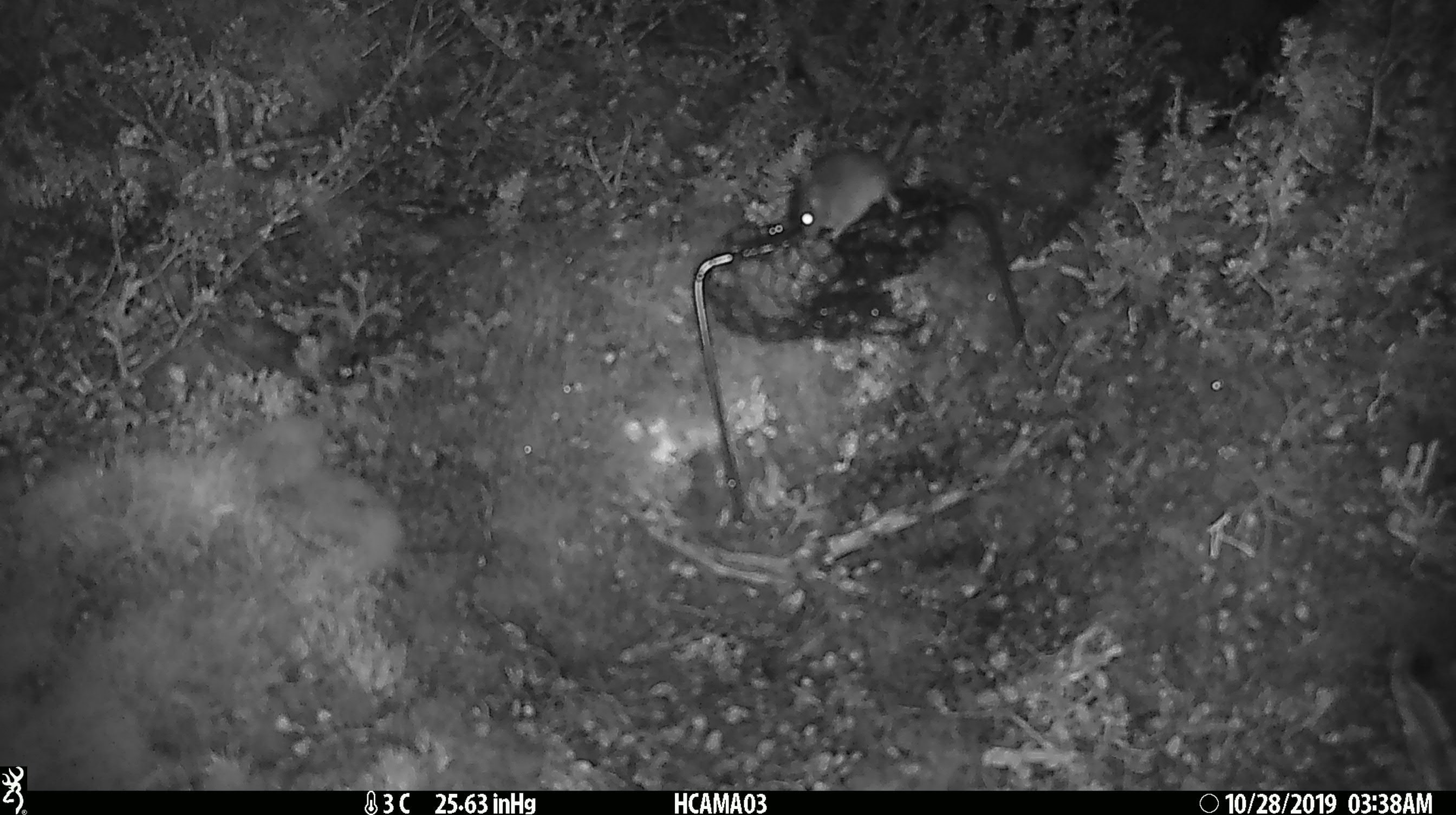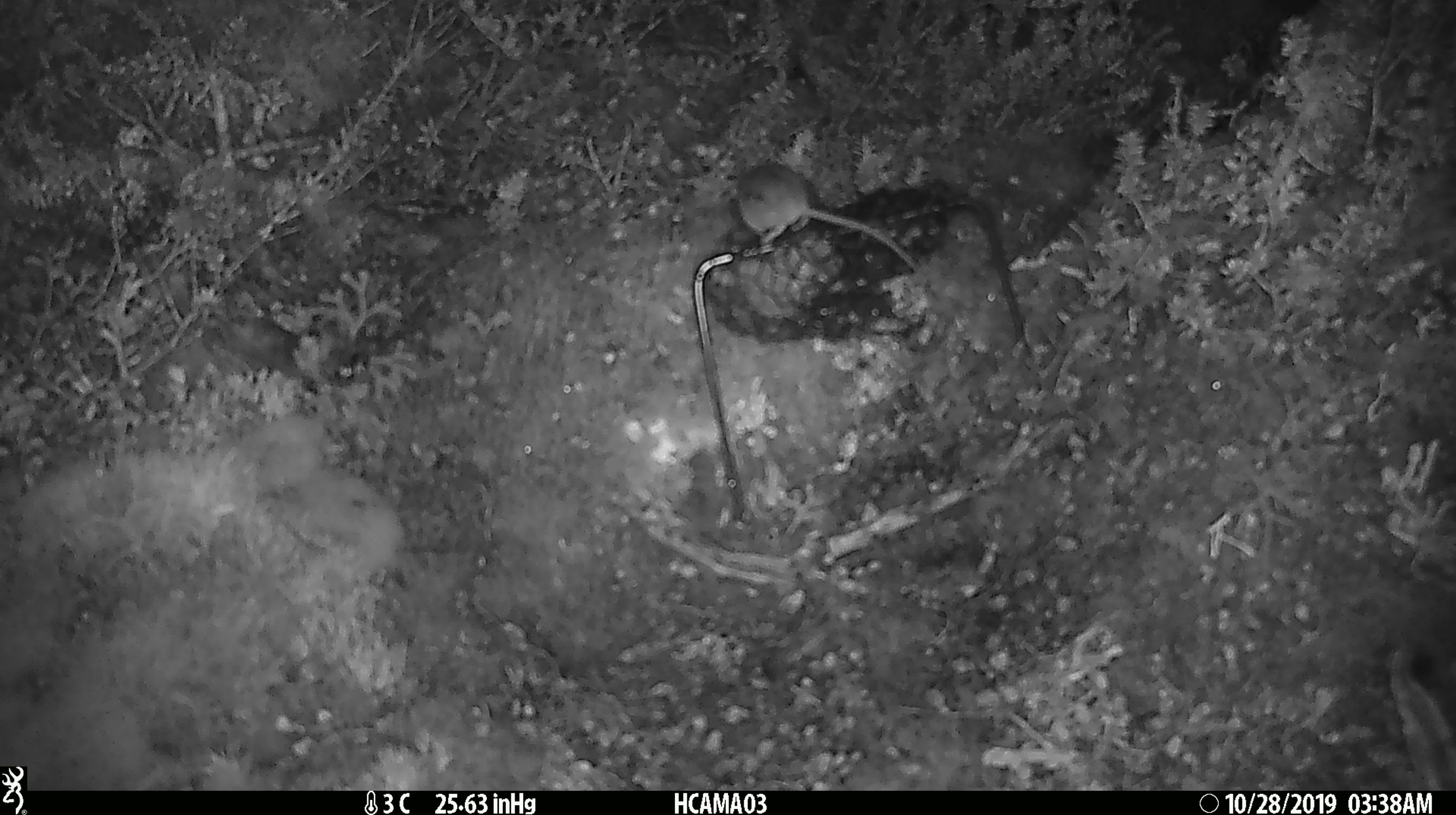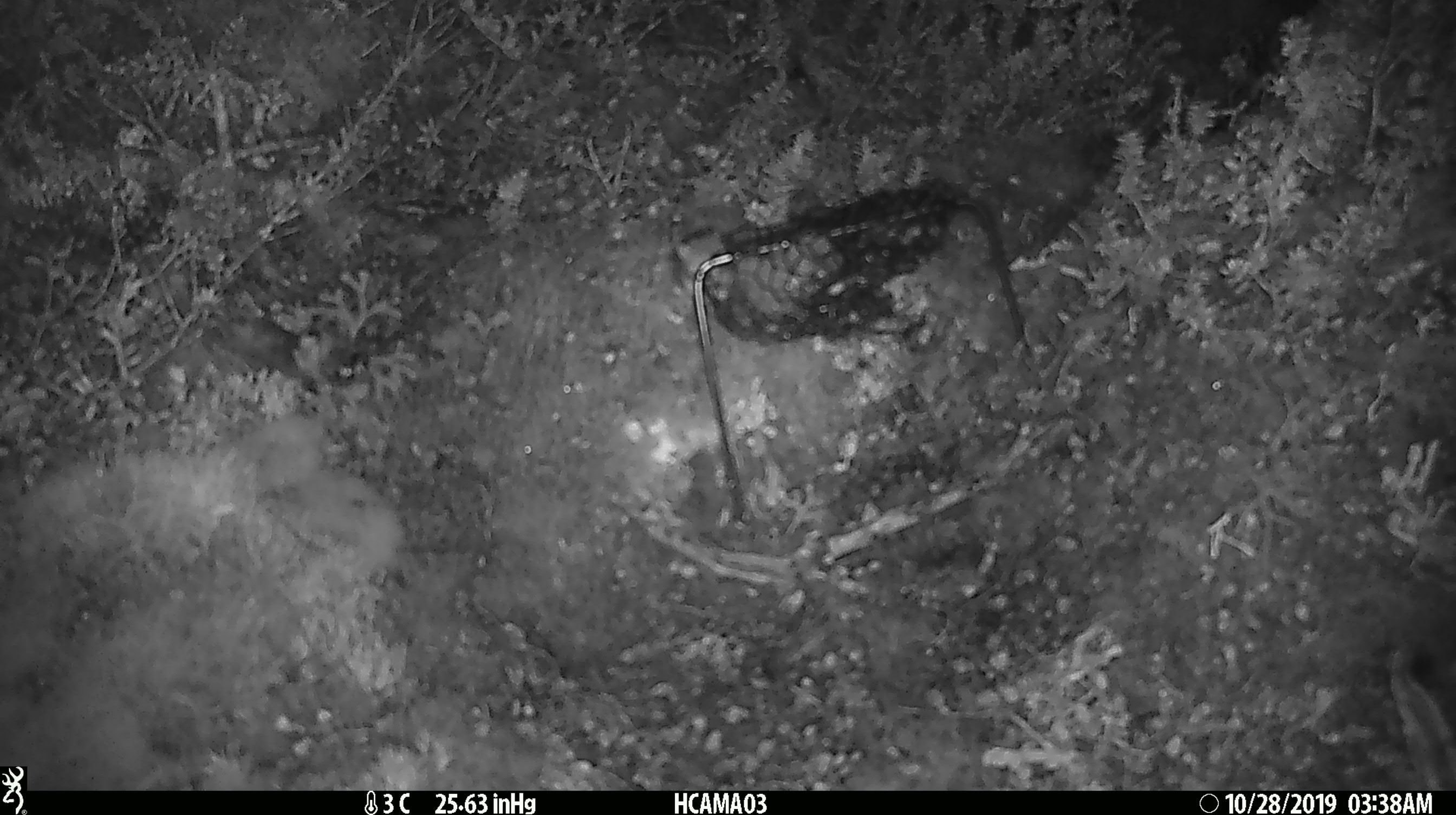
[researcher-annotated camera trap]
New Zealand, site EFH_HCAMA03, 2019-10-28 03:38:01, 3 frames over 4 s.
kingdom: Animalia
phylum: Chordata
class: Mammalia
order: Rodentia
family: Muridae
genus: Mus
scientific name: Mus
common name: mouse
Mouse (Mus).